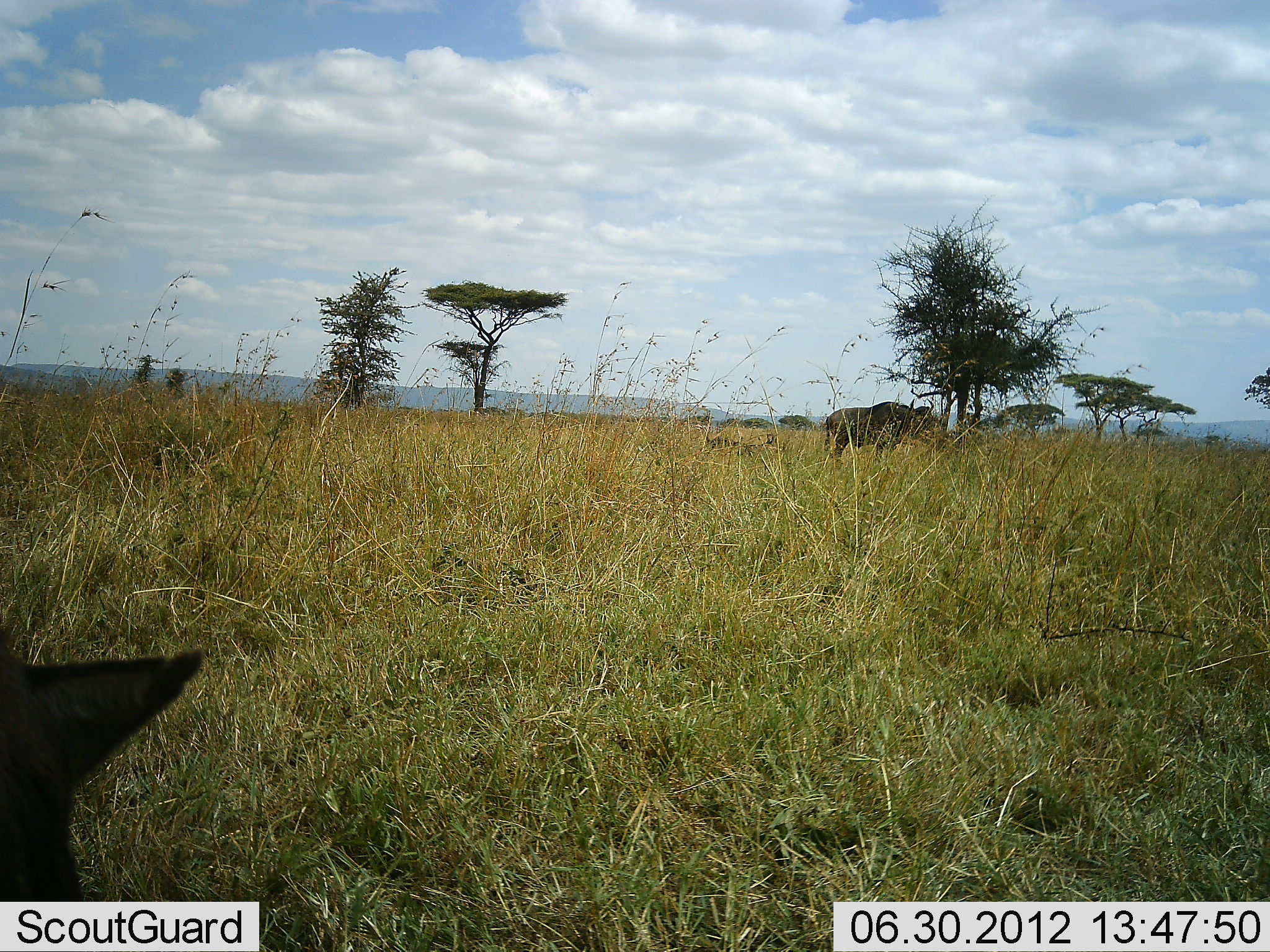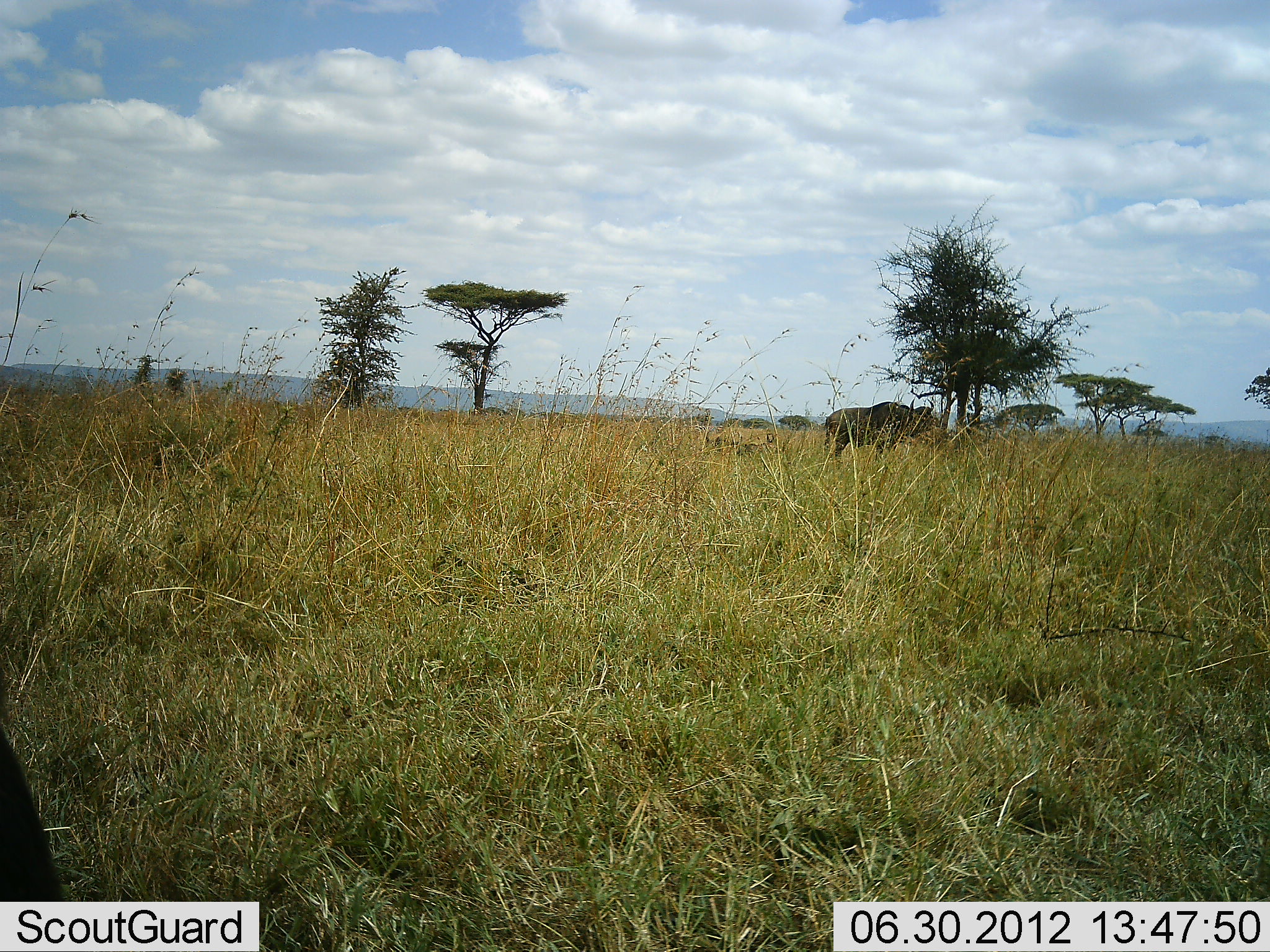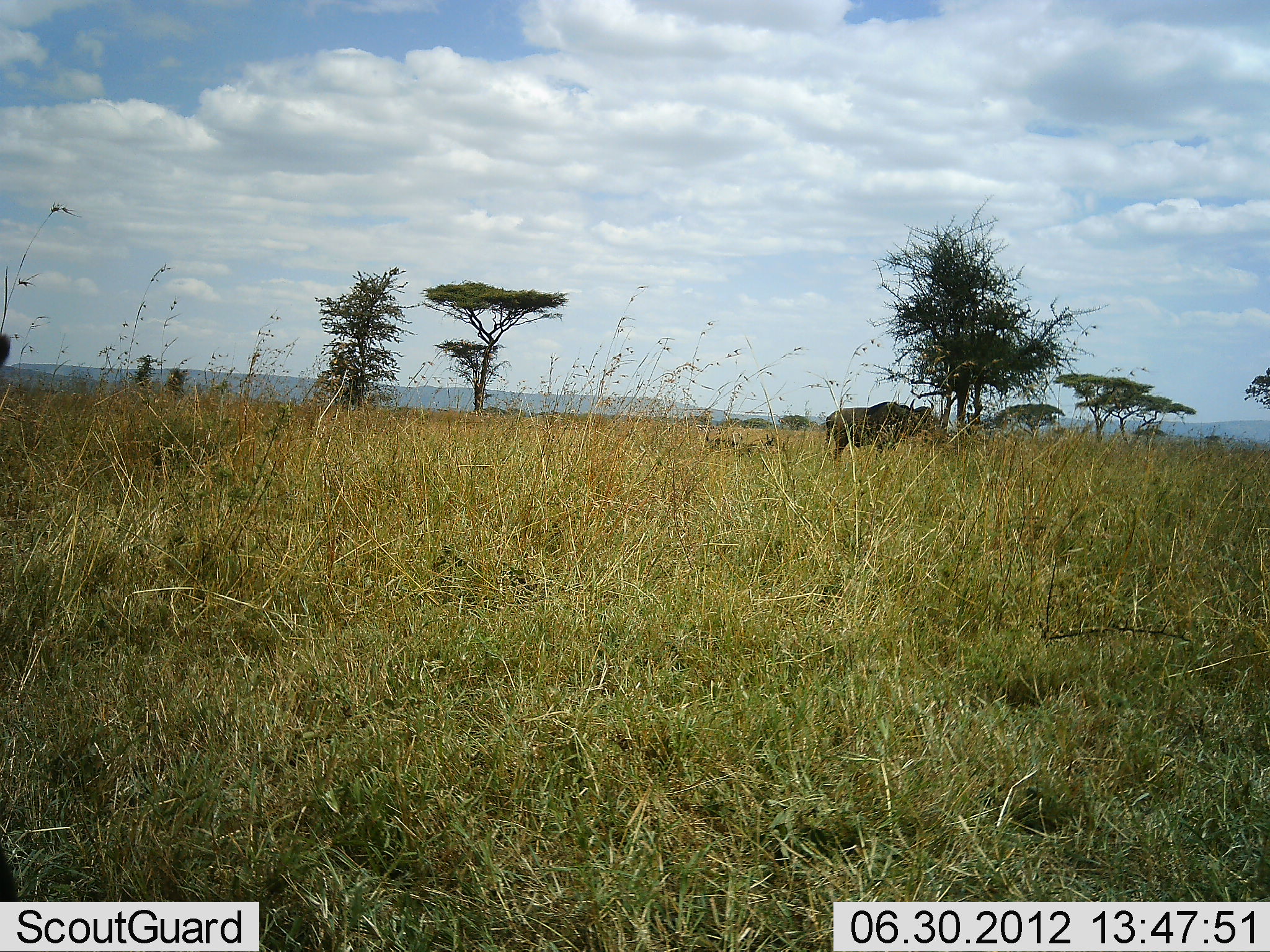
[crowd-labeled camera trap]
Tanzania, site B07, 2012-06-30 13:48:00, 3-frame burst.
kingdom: Animalia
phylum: Chordata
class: Mammalia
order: Artiodactyla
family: Bovidae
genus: Connochaetes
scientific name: Connochaetes taurinus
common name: blue wildebeest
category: wildebeest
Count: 2.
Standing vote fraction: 100%.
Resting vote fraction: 10%.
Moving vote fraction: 20%.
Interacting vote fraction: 0%.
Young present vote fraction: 0%.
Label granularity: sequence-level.